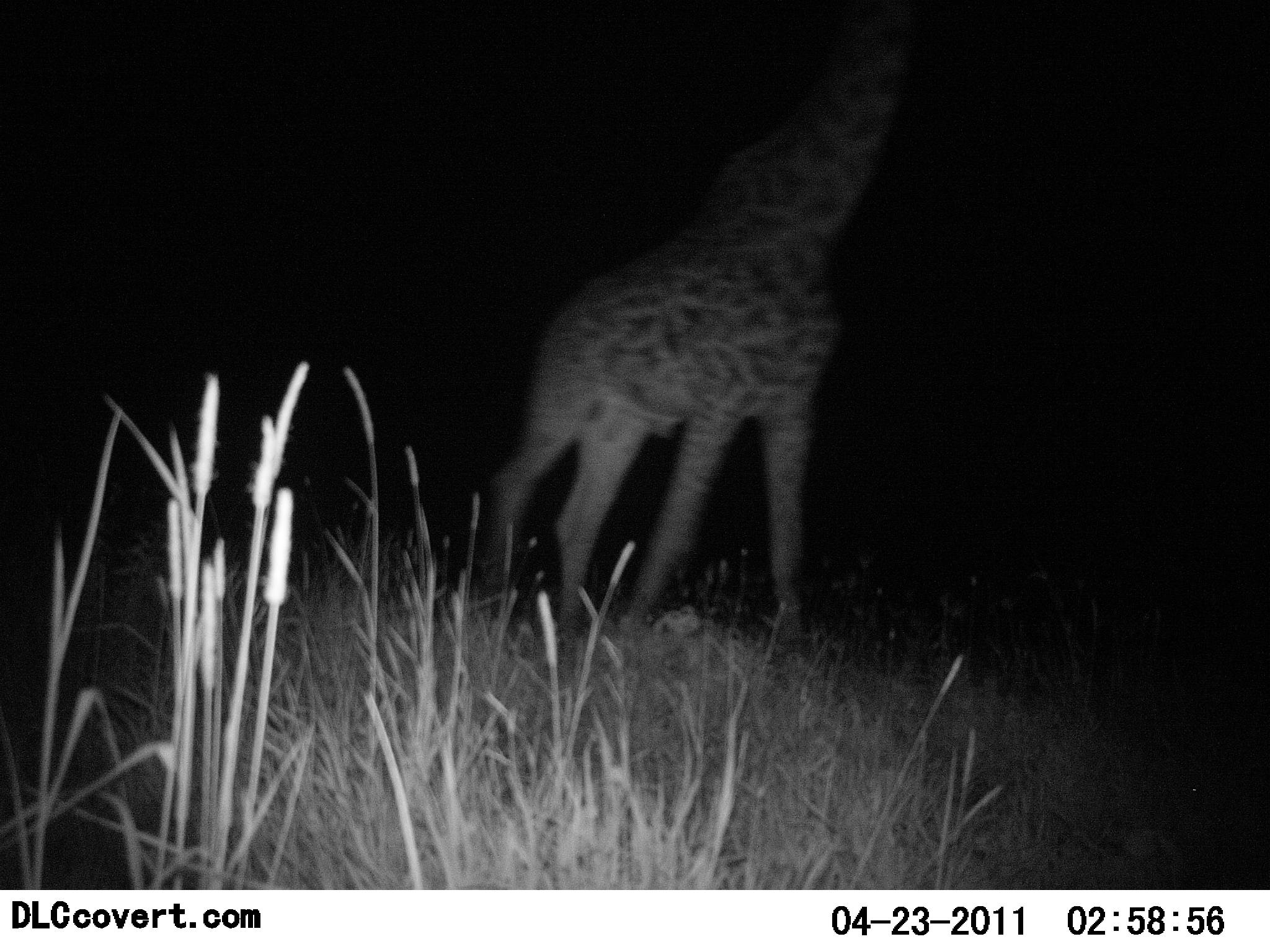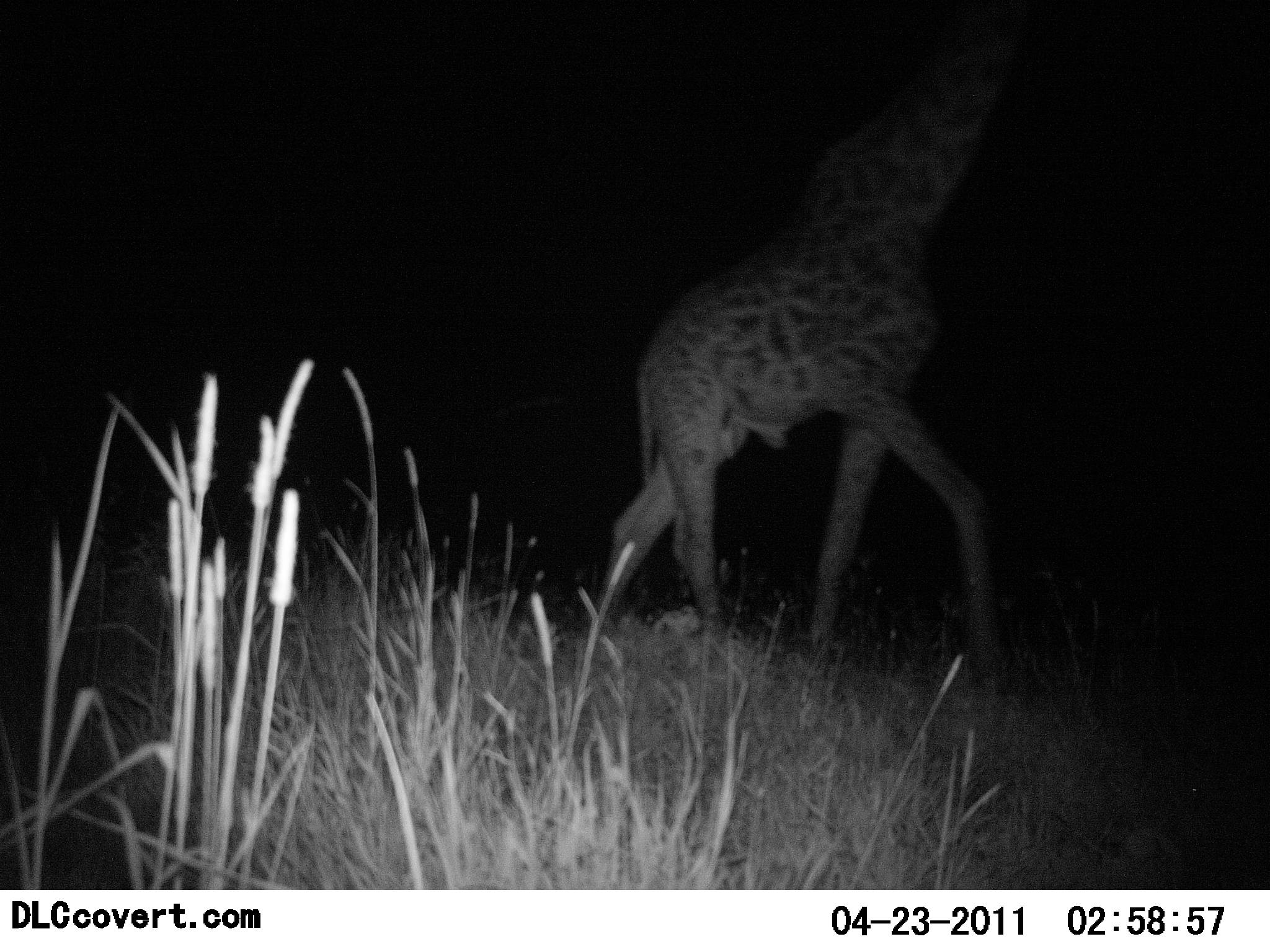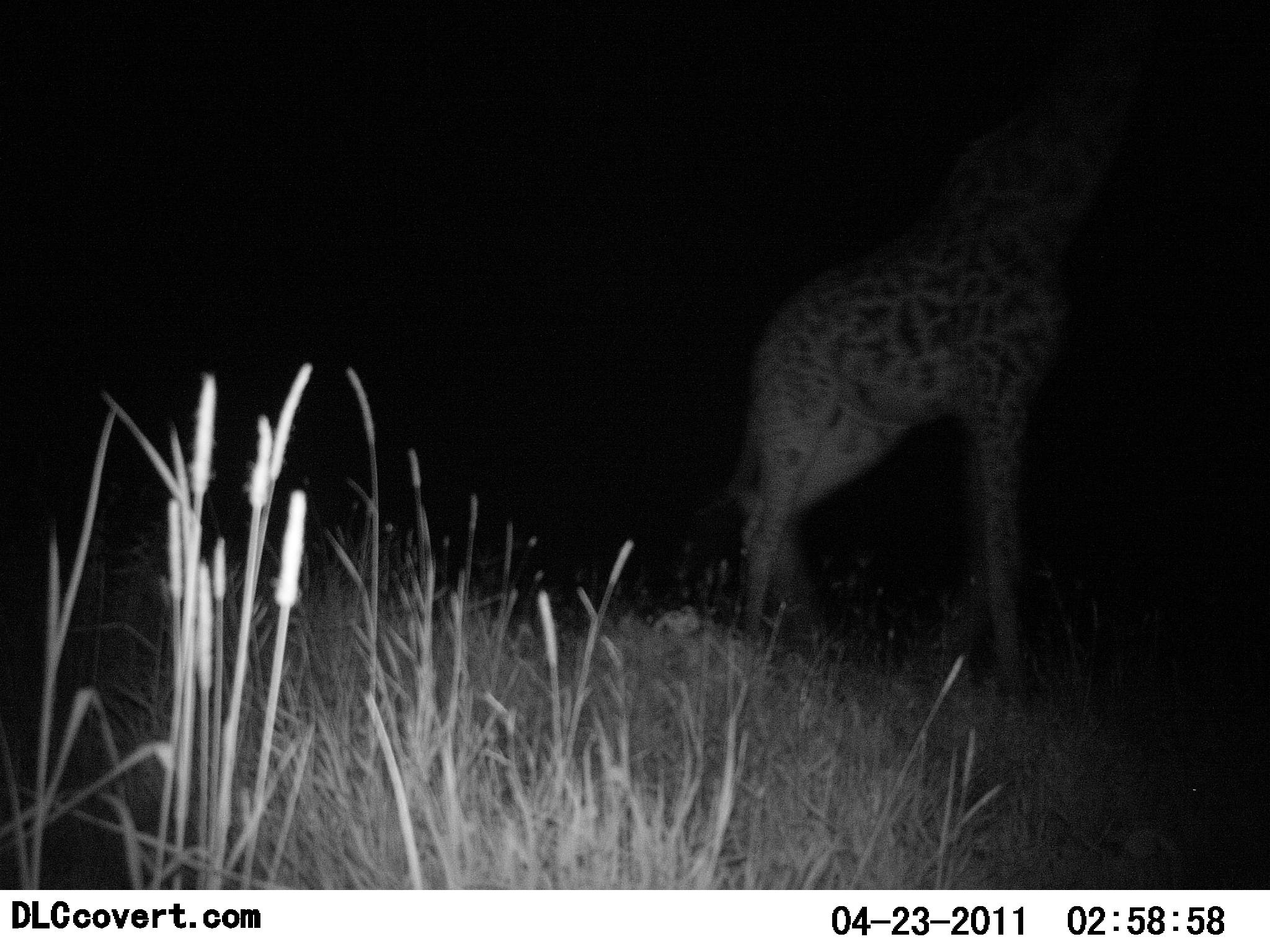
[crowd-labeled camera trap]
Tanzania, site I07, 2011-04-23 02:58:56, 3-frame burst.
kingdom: Animalia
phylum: Chordata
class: Mammalia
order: Artiodactyla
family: Giraffidae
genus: Giraffa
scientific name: Giraffa camelopardalis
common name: giraffe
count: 1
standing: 8%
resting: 0%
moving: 92%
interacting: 0%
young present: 0%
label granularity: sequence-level